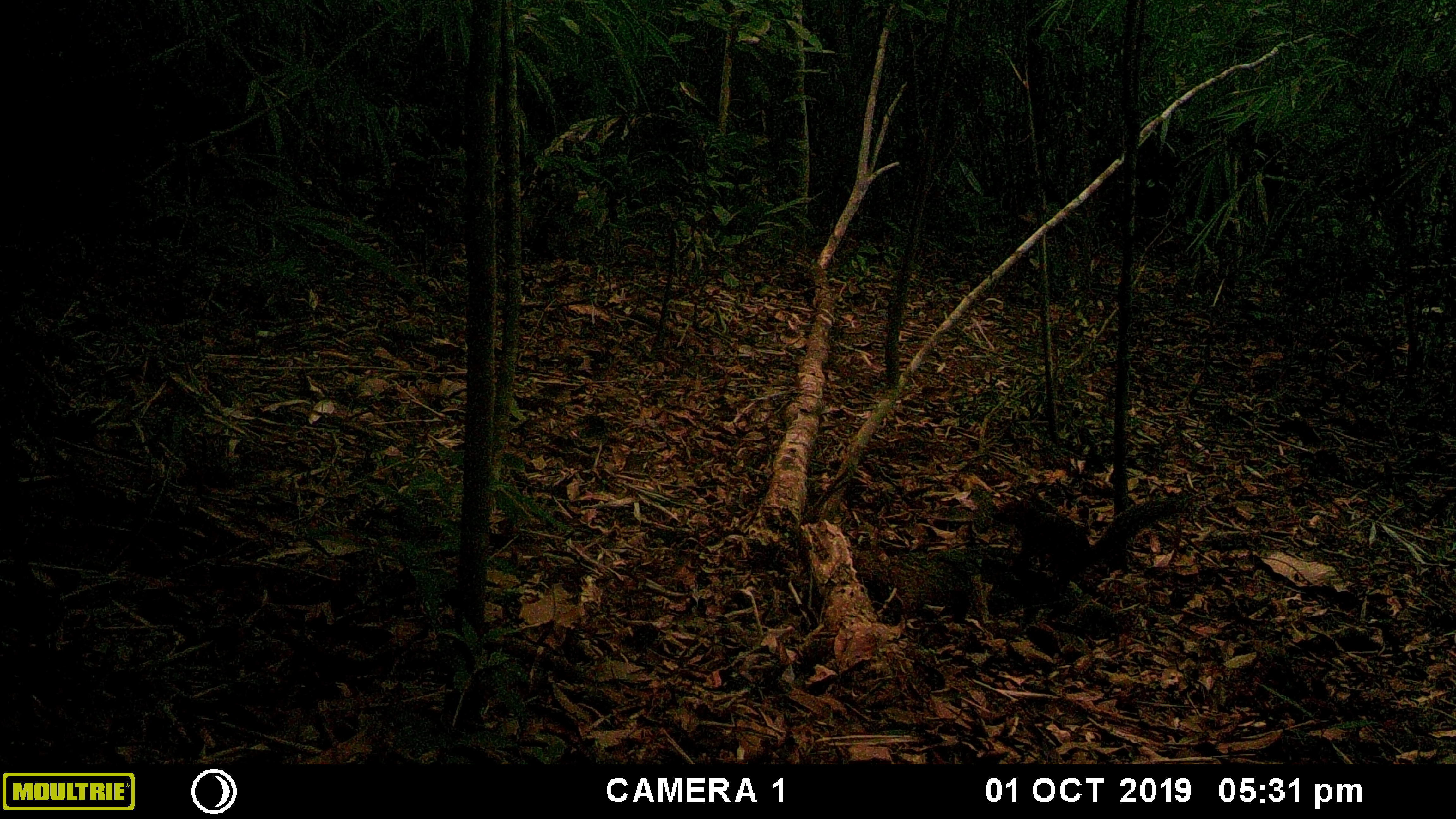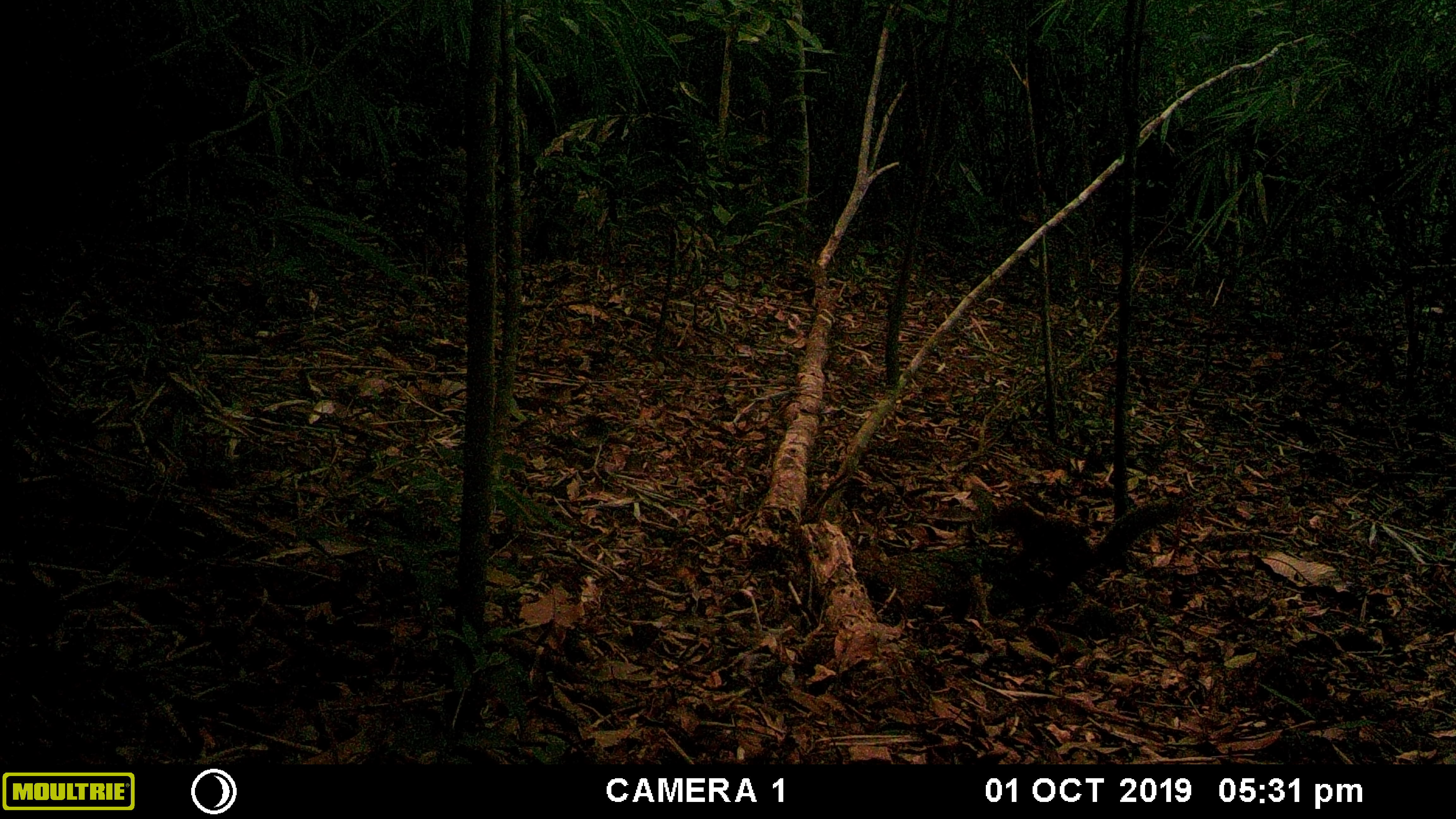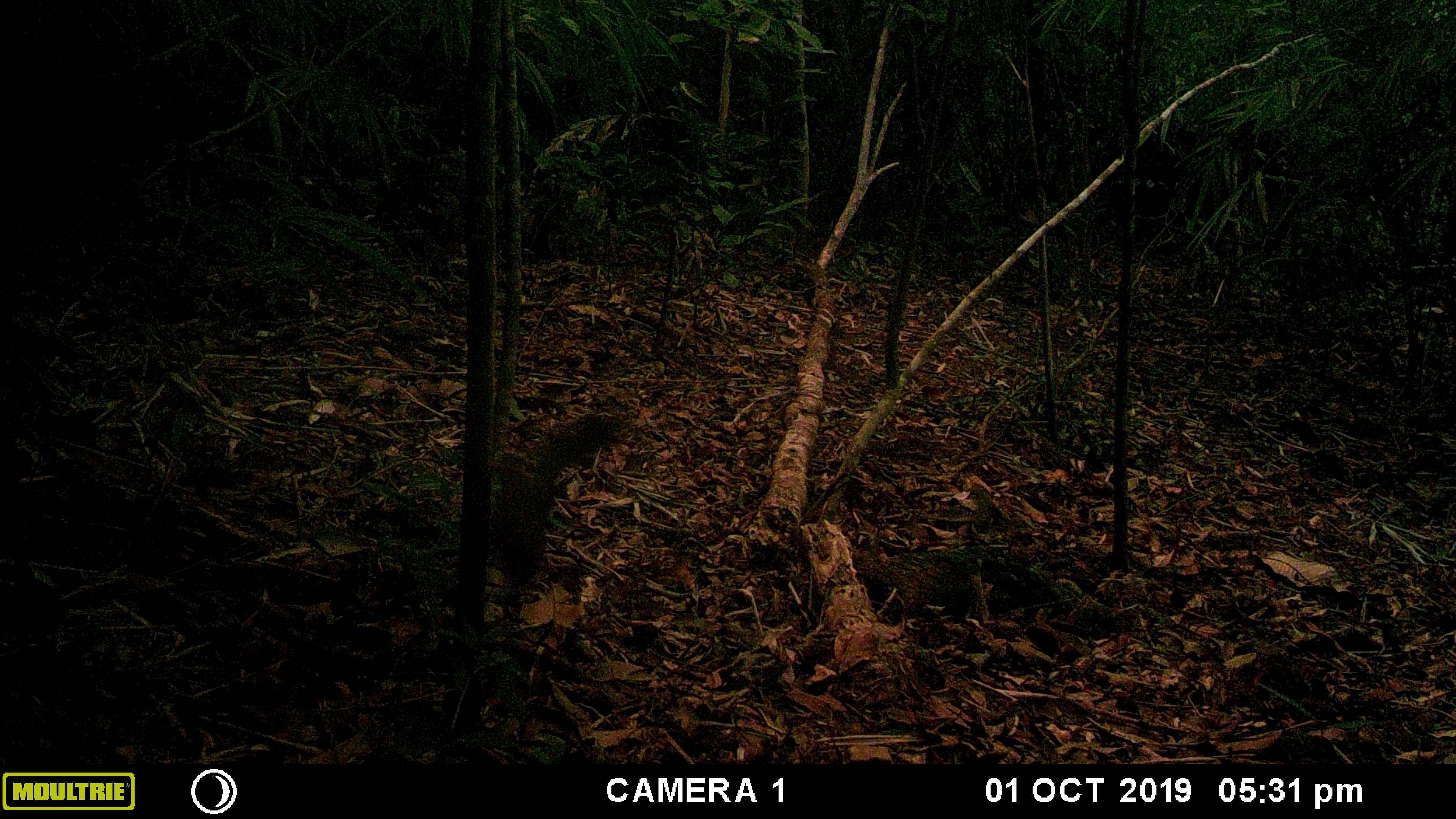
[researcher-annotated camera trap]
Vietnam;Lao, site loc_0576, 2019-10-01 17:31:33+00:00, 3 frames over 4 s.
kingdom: Animalia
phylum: Chordata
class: Mammalia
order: Rodentia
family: Sciuridae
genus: Sciurus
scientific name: Sciurus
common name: squirrel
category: unidentified squirrel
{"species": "unidentified squirrel (squirrel) (Sciurus)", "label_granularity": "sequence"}